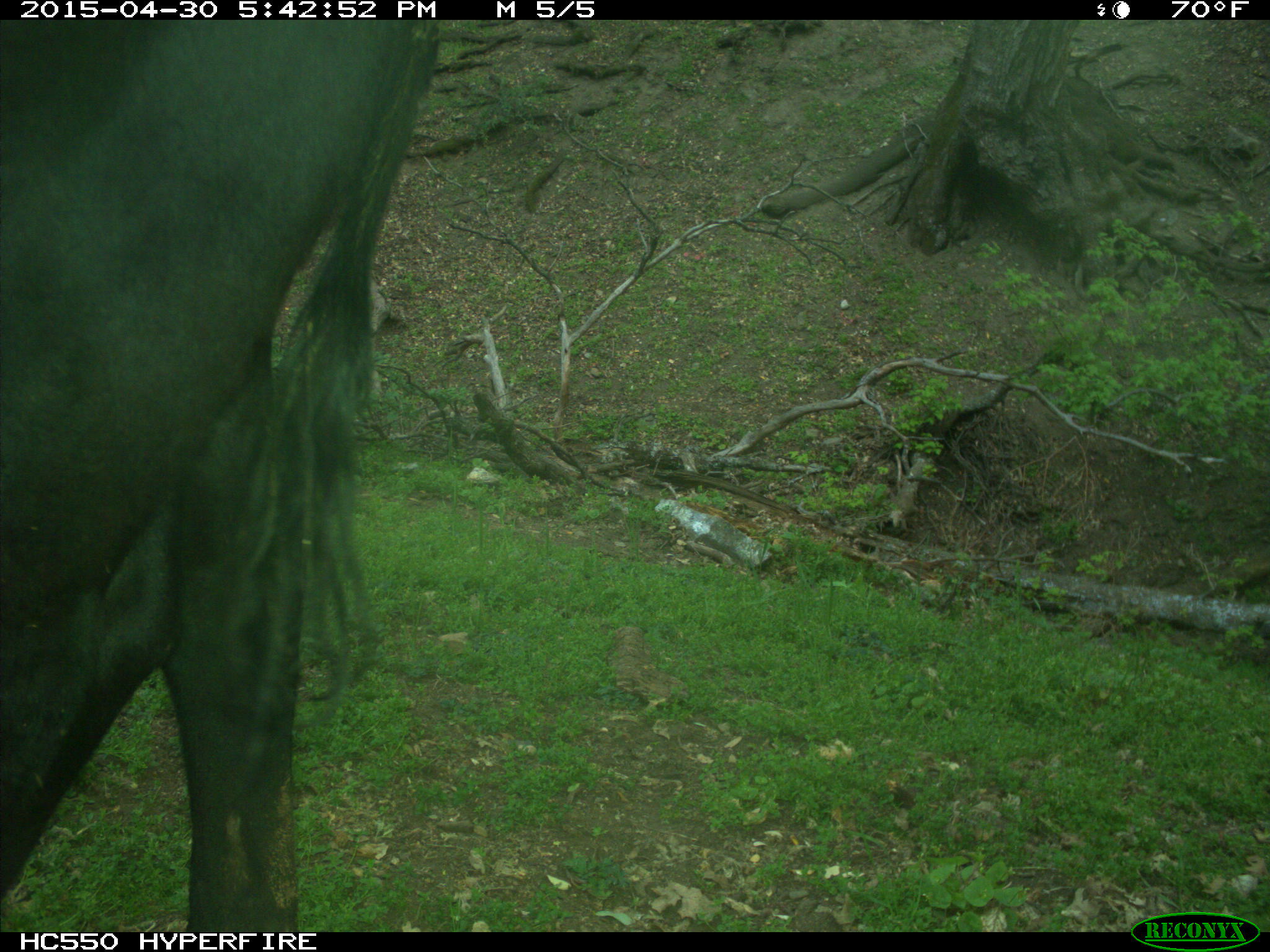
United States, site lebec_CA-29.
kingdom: Animalia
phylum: Chordata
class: Mammalia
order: Artiodactyla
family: Bovidae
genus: Bos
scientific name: Bos taurus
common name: domestic cow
Bos taurus (domestic cow).